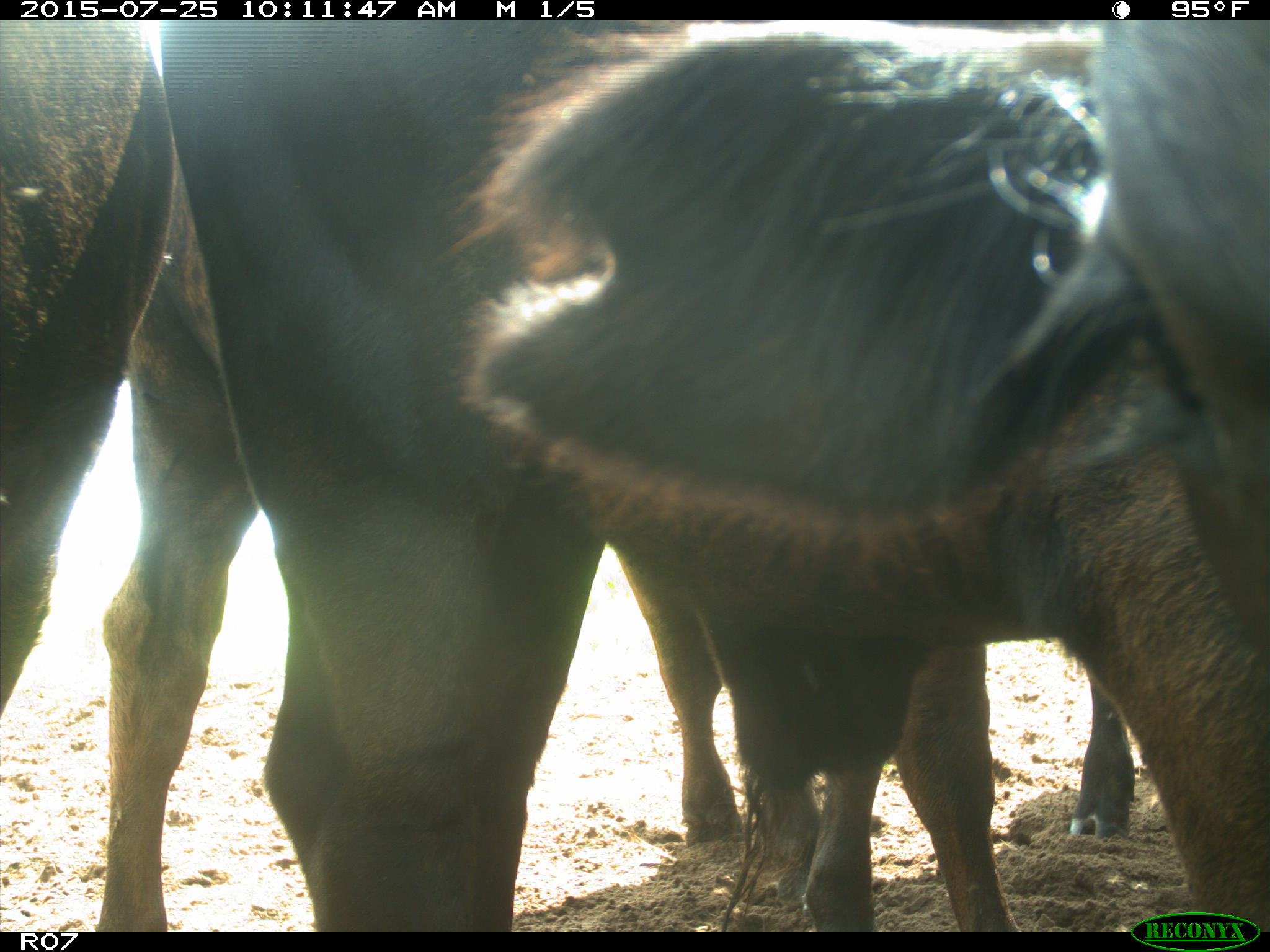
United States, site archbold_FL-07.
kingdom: Animalia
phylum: Chordata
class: Mammalia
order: Artiodactyla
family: Bovidae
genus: Bos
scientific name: Bos taurus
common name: domestic cow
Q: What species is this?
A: Bos taurus (domestic cow).